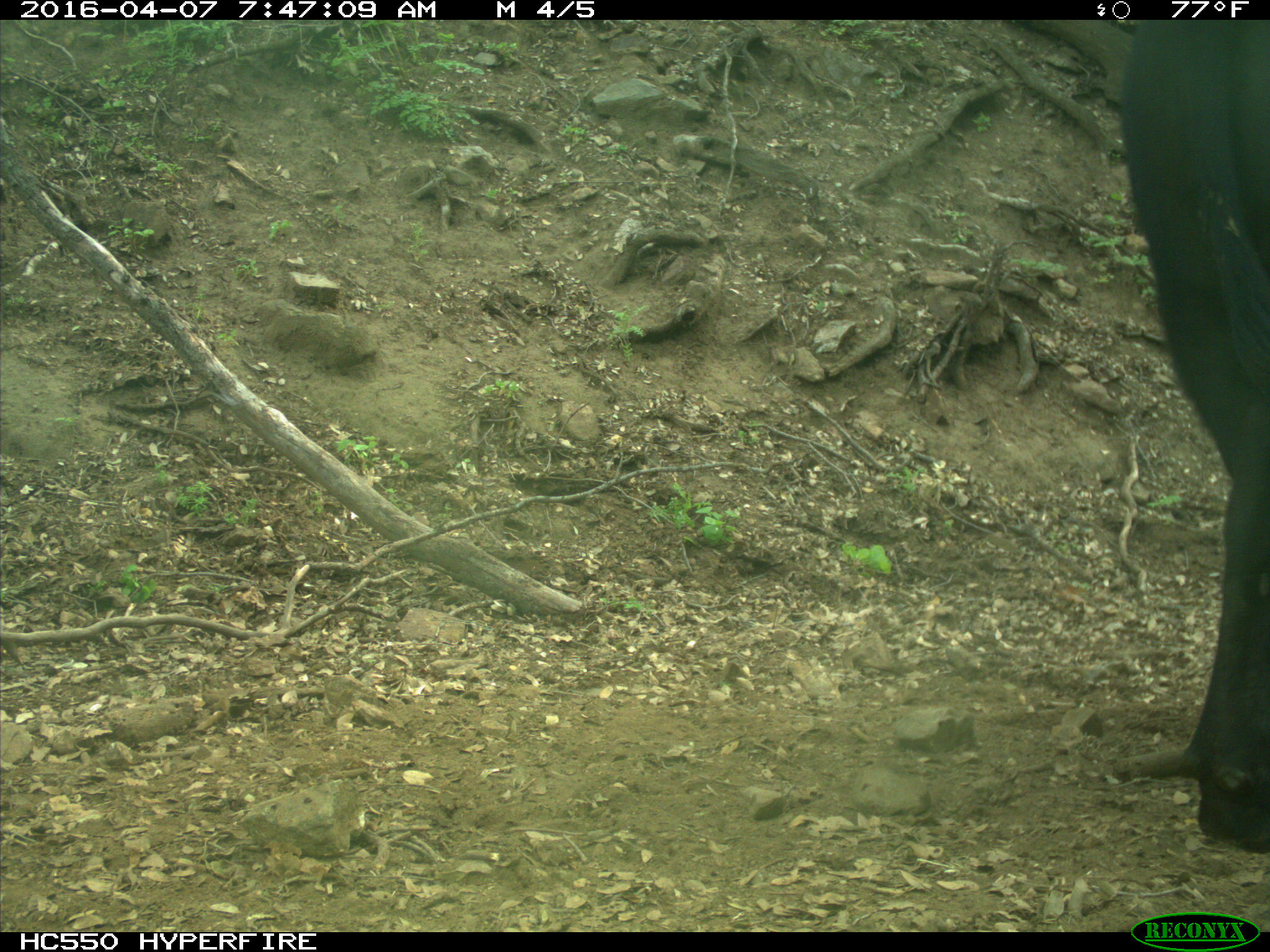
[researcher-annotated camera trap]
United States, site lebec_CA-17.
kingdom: Animalia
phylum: Chordata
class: Mammalia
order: Artiodactyla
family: Bovidae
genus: Bos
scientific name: Bos taurus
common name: domestic cow